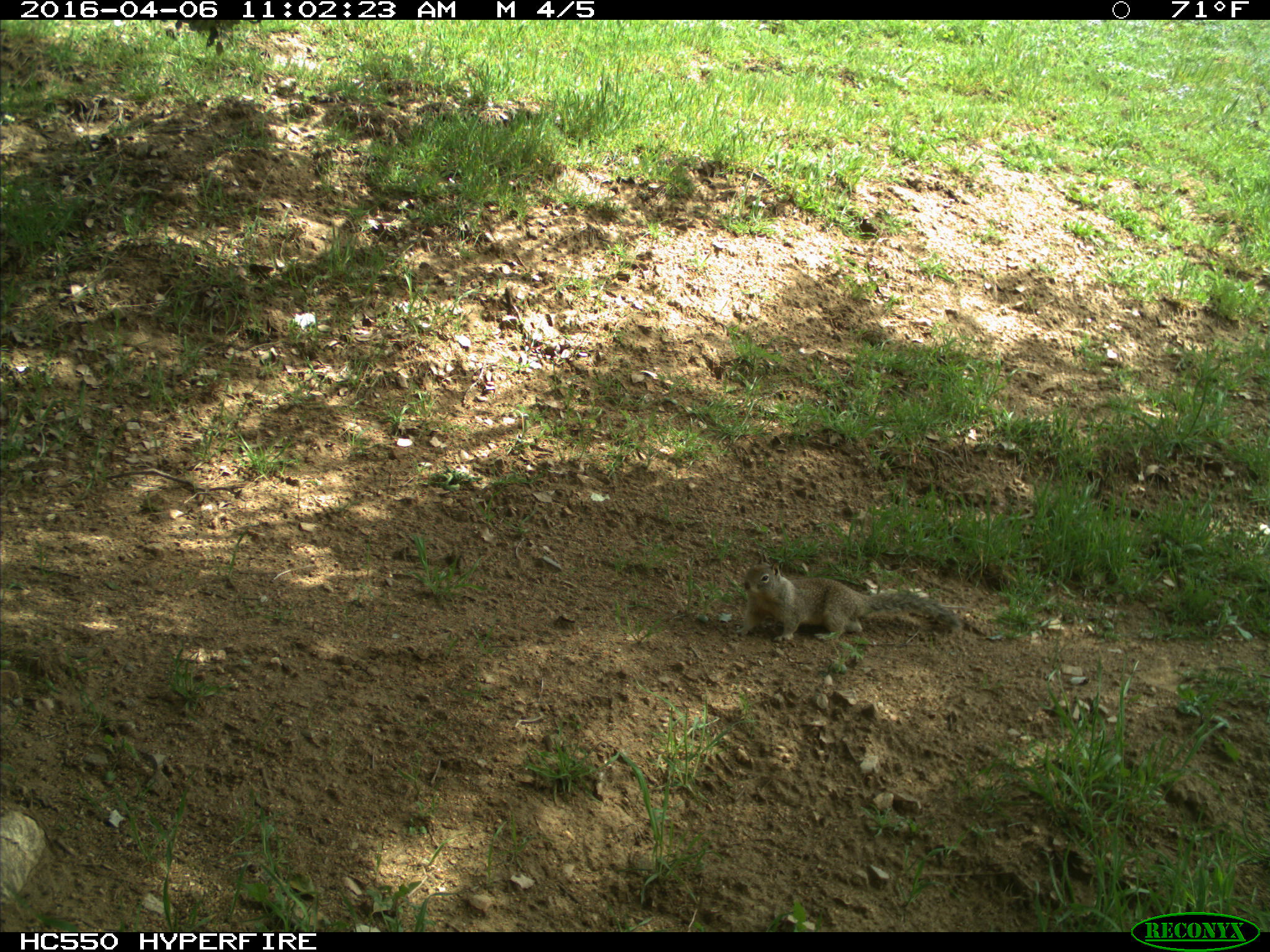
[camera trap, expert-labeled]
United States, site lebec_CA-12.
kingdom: Animalia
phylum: Chordata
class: Mammalia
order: Rodentia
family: Sciuridae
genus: Otospermophilus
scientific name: Otospermophilus beecheyi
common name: california ground squirrel